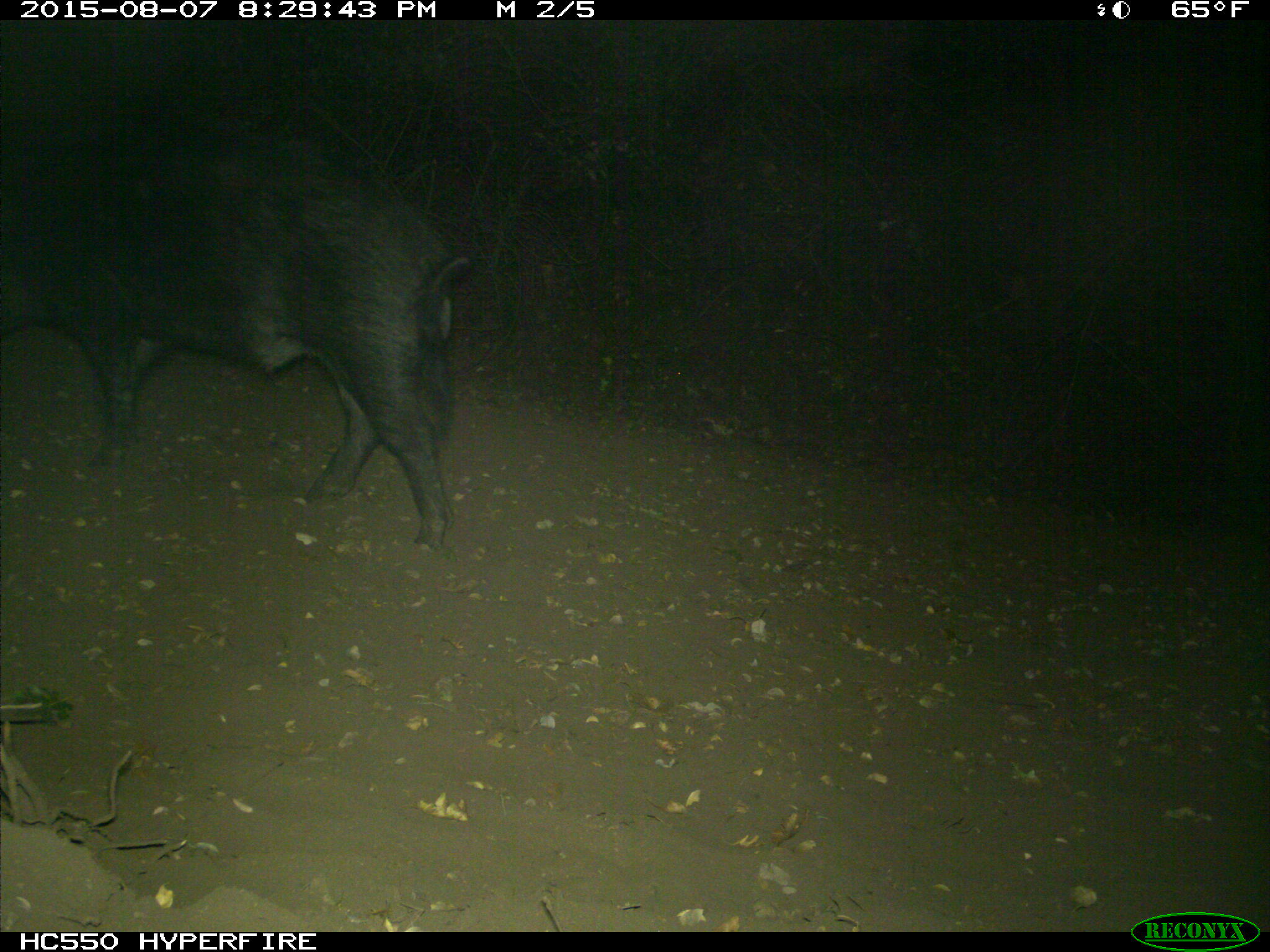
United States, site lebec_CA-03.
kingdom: Animalia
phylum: Chordata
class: Mammalia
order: Artiodactyla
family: Suidae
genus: Sus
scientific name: Sus scrofa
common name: wild boar